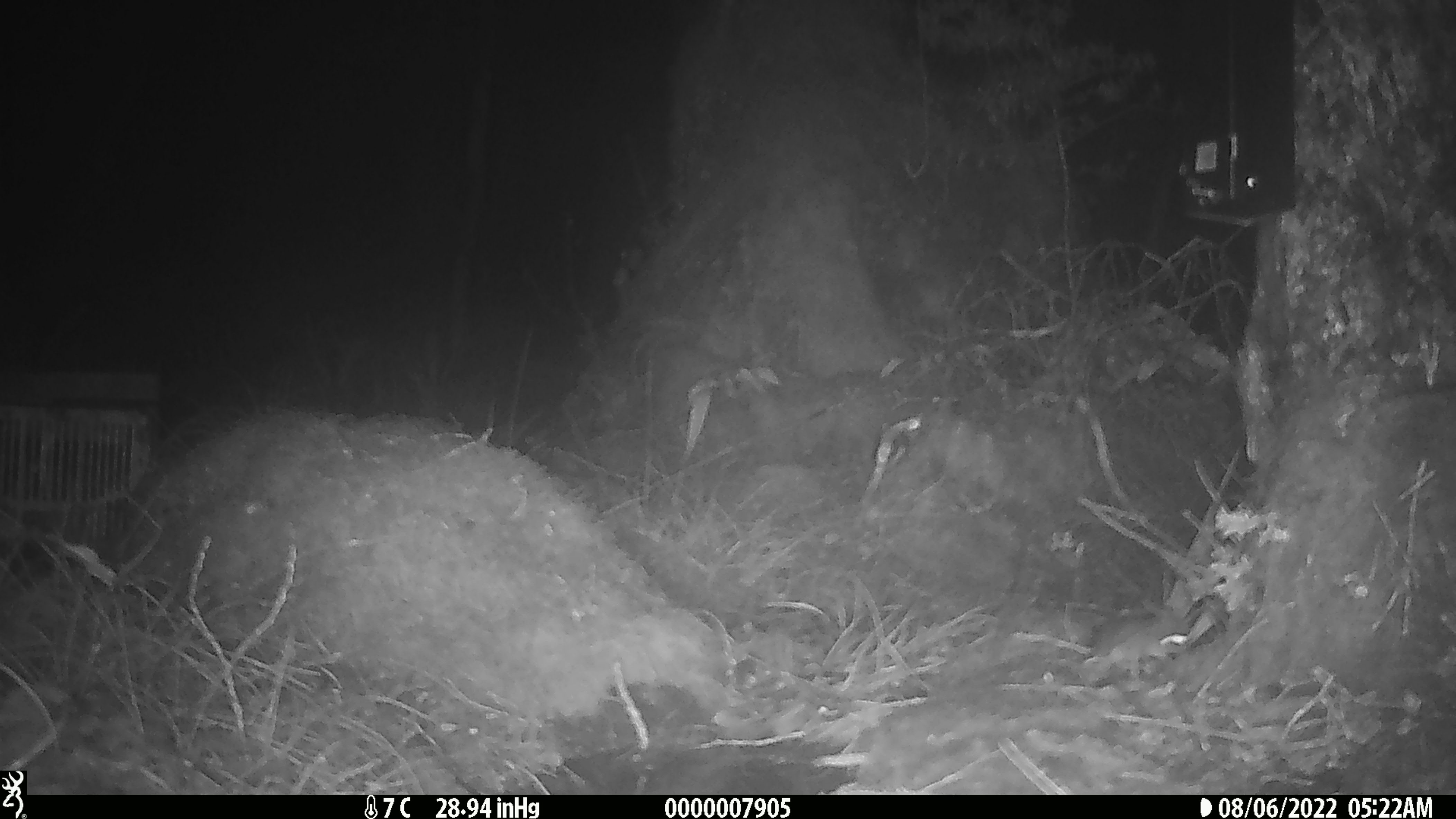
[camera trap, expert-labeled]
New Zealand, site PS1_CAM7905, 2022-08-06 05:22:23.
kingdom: Animalia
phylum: Chordata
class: Mammalia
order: Rodentia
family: Muridae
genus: Mus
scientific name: Mus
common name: mouse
Mouse (Mus).